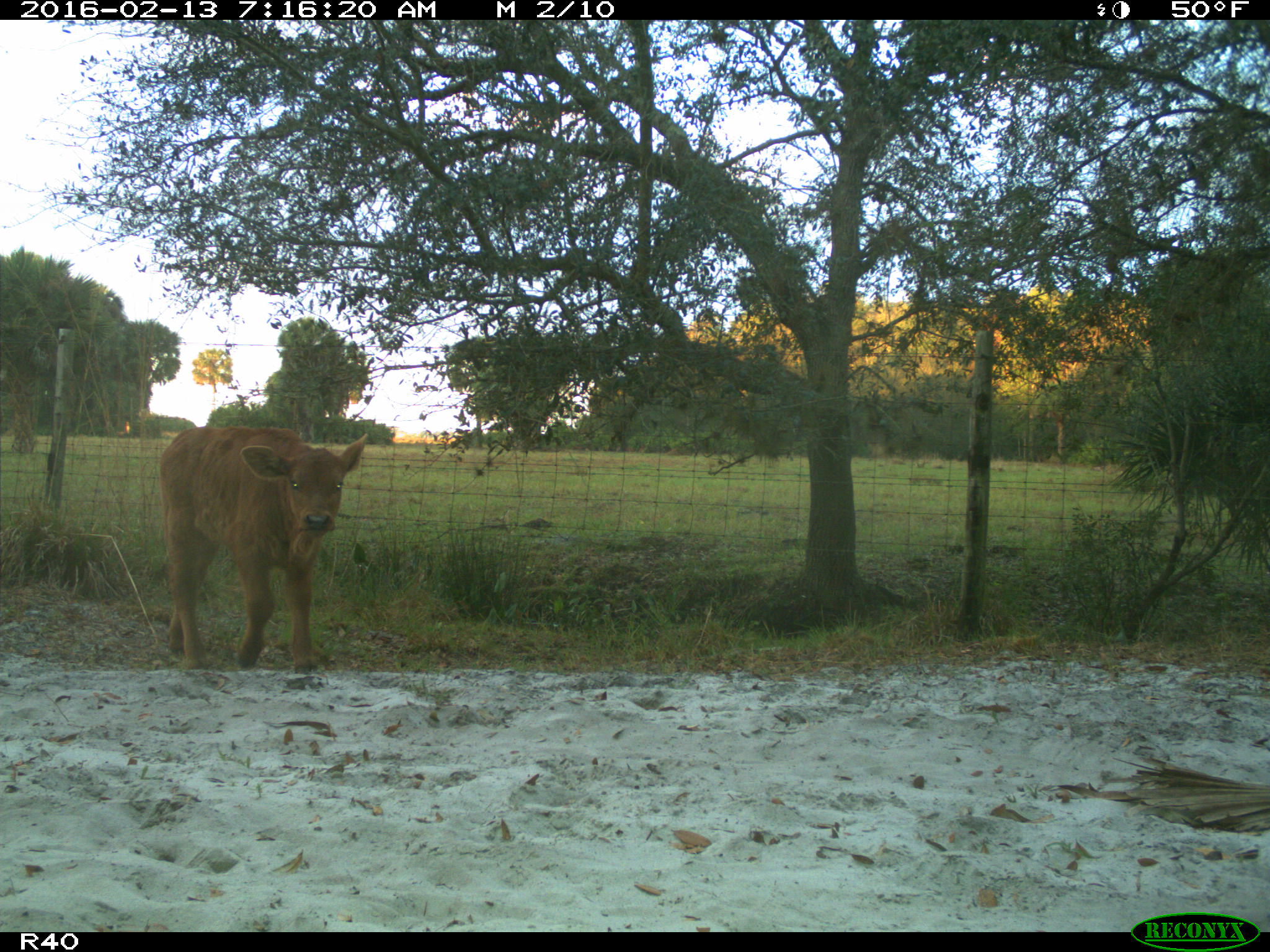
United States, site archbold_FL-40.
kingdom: Animalia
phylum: Chordata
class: Mammalia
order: Artiodactyla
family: Bovidae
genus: Bos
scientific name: Bos taurus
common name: domestic cow